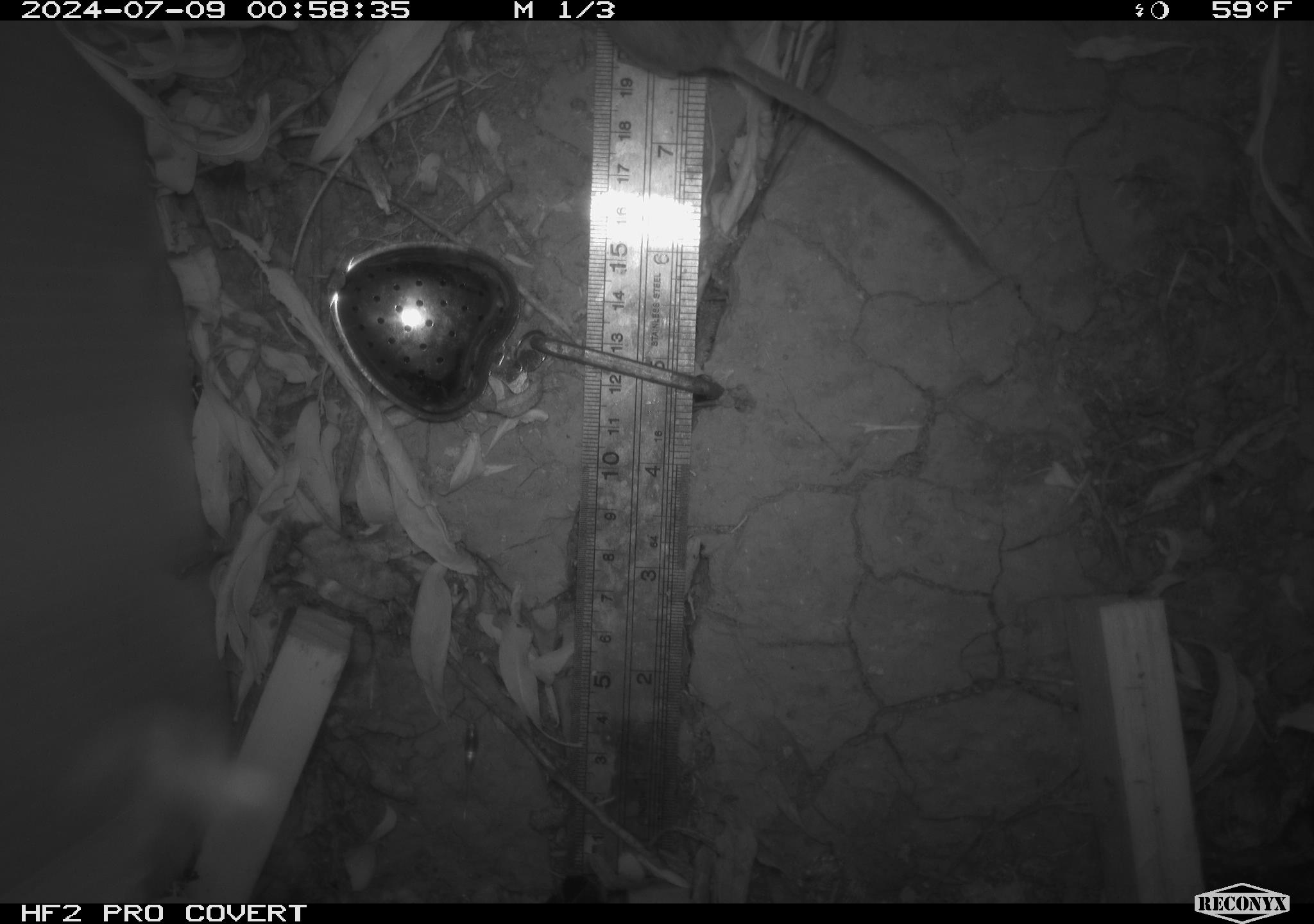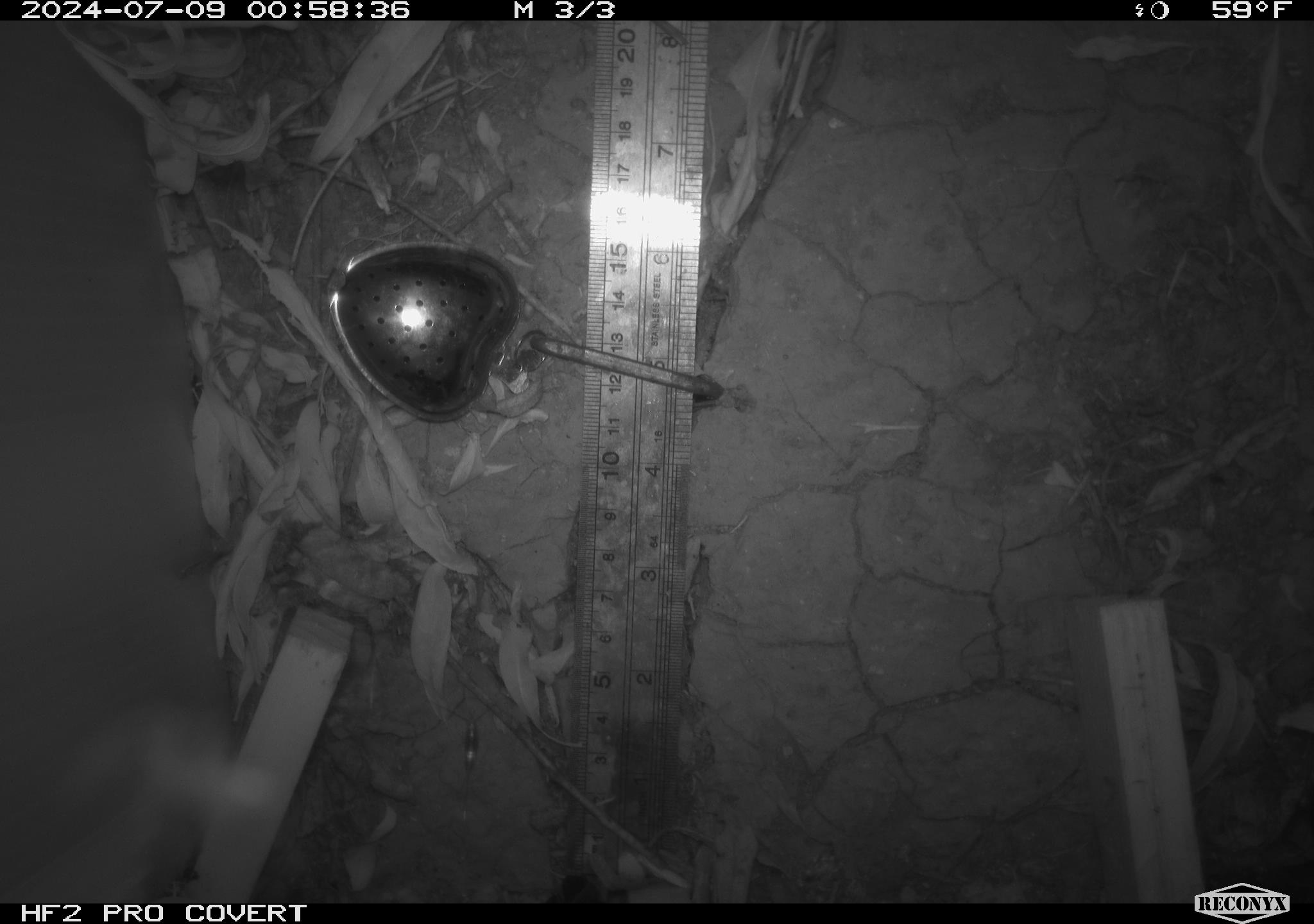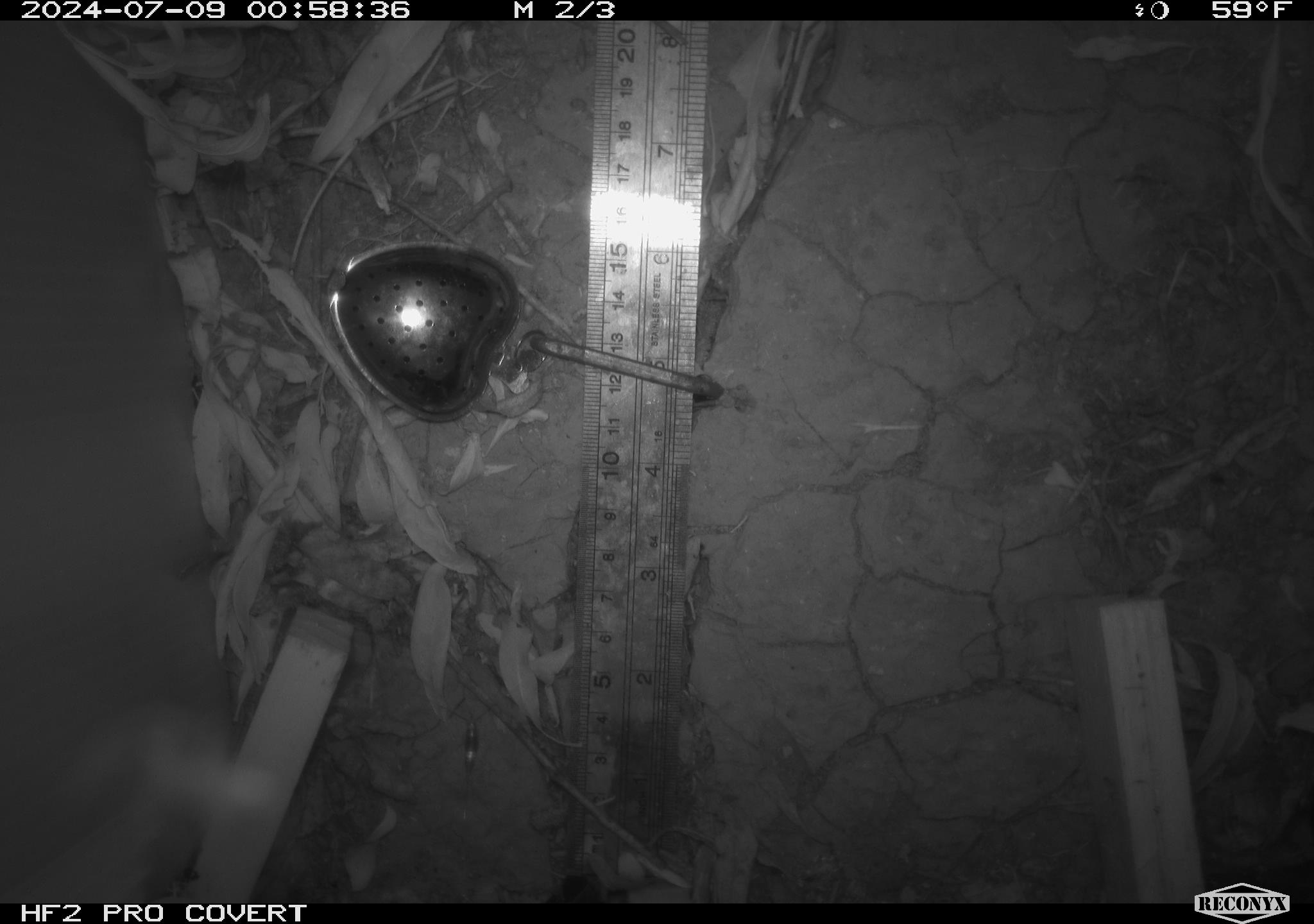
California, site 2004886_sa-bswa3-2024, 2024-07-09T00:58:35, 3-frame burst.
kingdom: Animalia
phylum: Chordata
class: Mammalia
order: Rodentia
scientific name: Rodentia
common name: mouse species